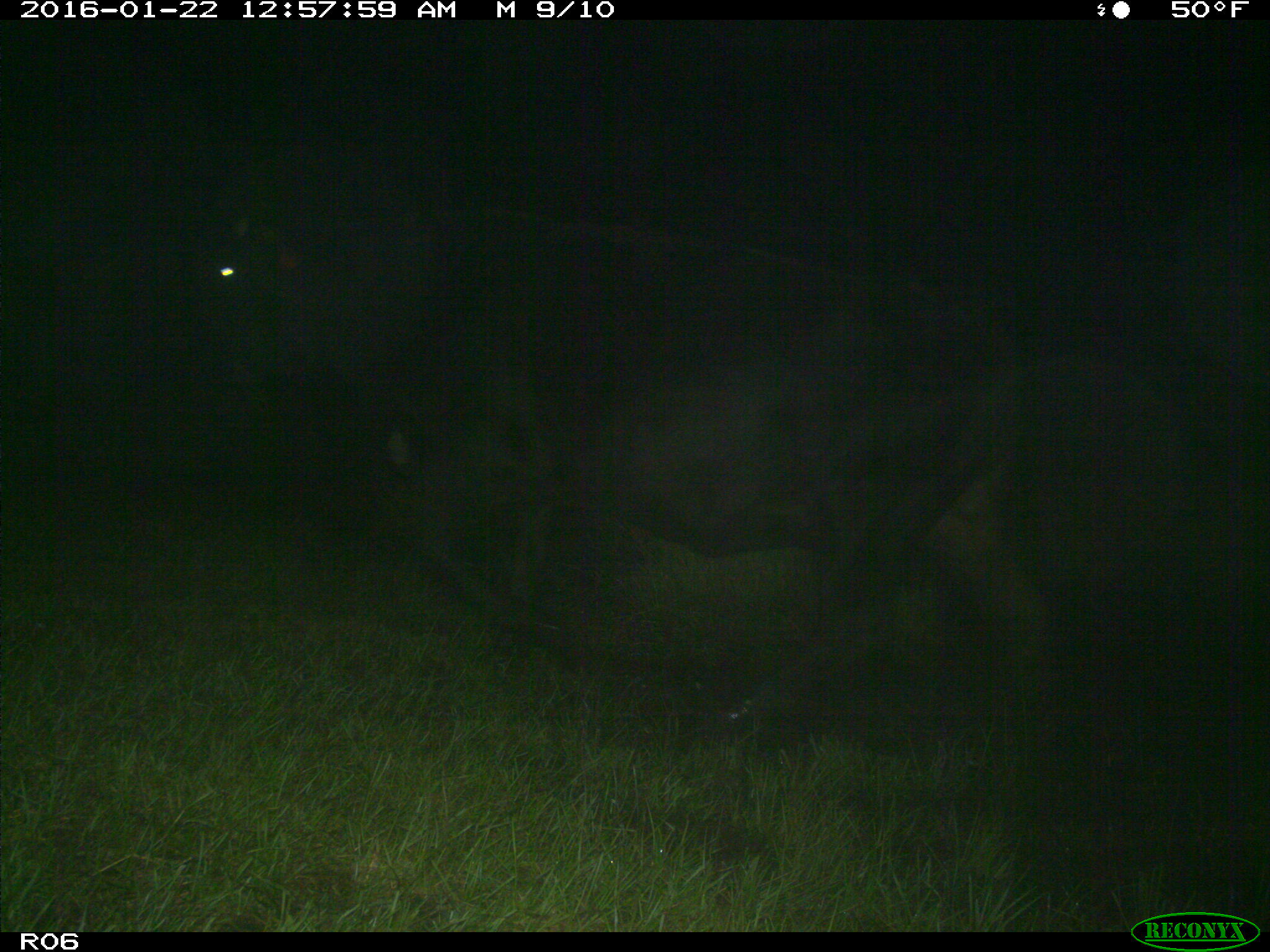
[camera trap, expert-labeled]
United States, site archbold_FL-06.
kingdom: Animalia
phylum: Chordata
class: Mammalia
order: Artiodactyla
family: Bovidae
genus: Bos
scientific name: Bos taurus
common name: domestic cow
Bos taurus (domestic cow).